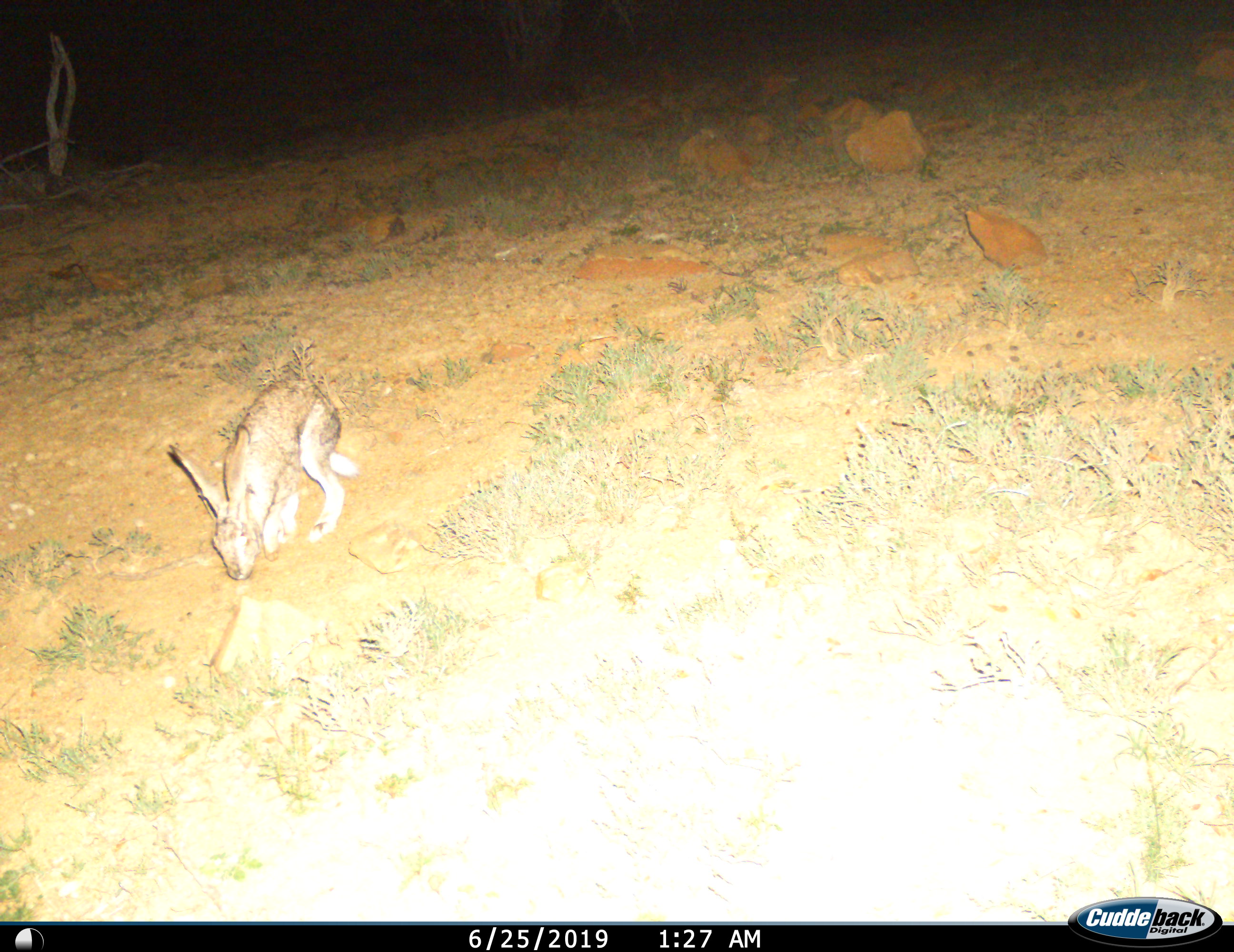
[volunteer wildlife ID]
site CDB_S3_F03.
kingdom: Animalia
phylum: Chordata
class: Mammalia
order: Lagomorpha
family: Leporidae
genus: Lepus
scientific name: Lepus saxatilis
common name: scrub hare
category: harescrub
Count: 1.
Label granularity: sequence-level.